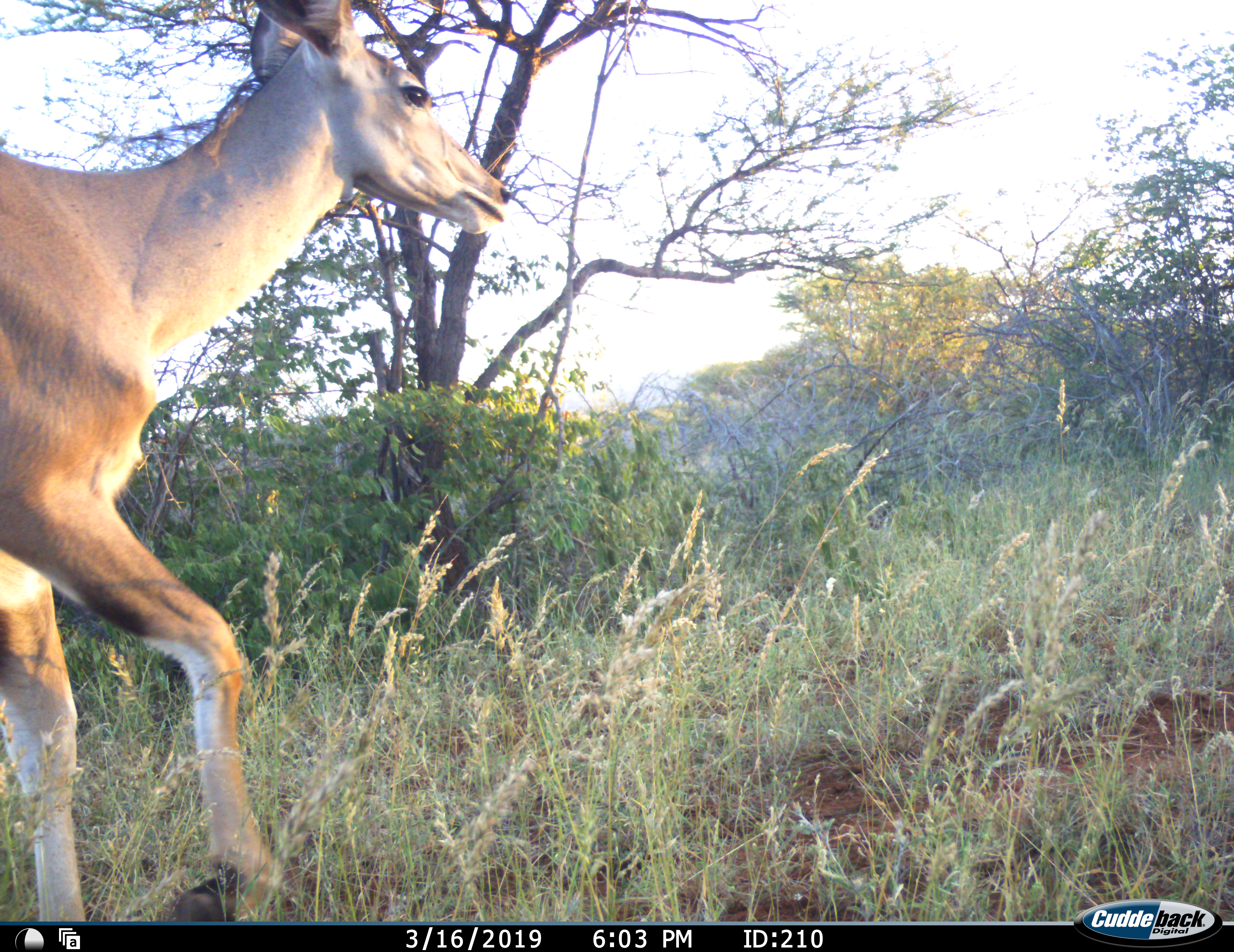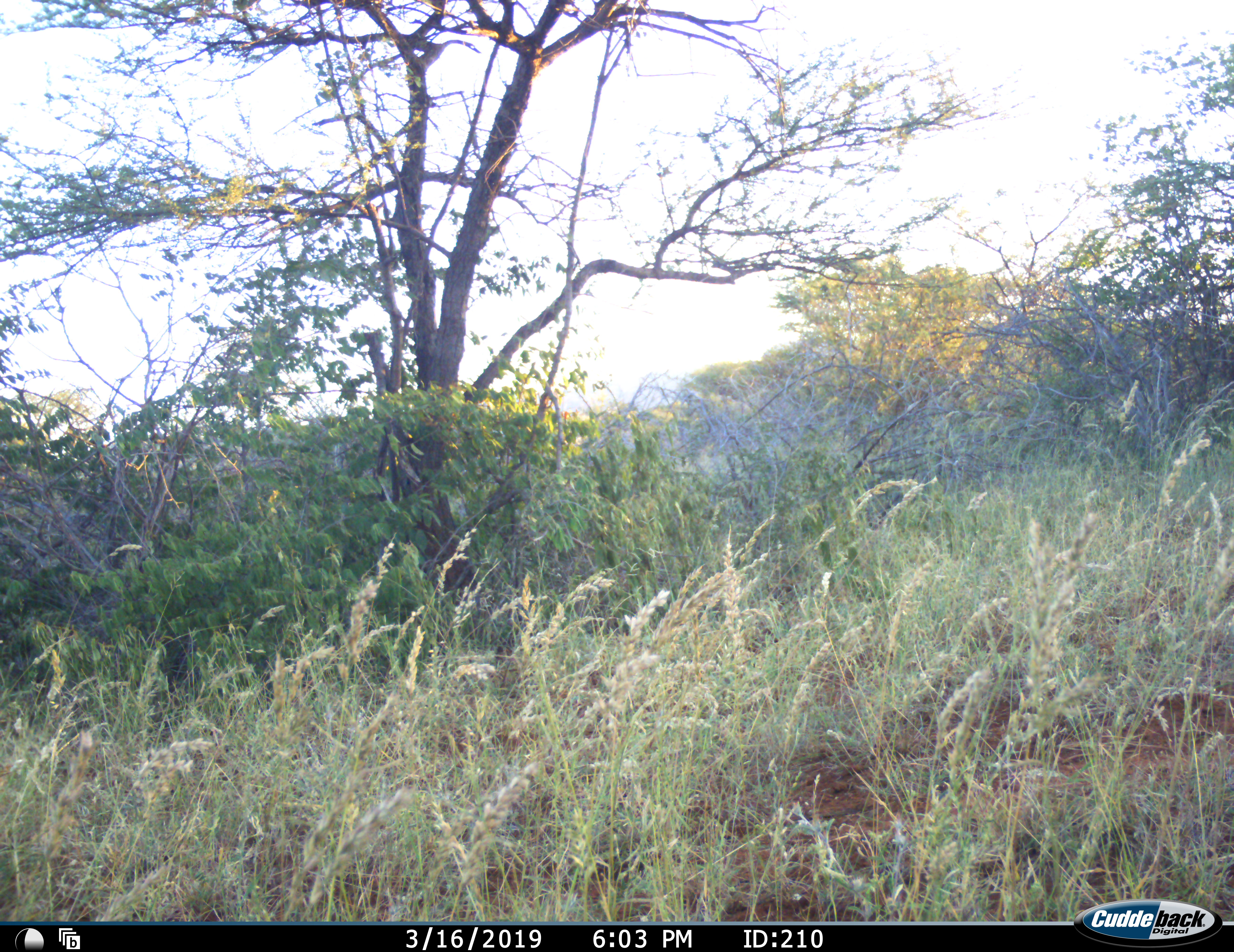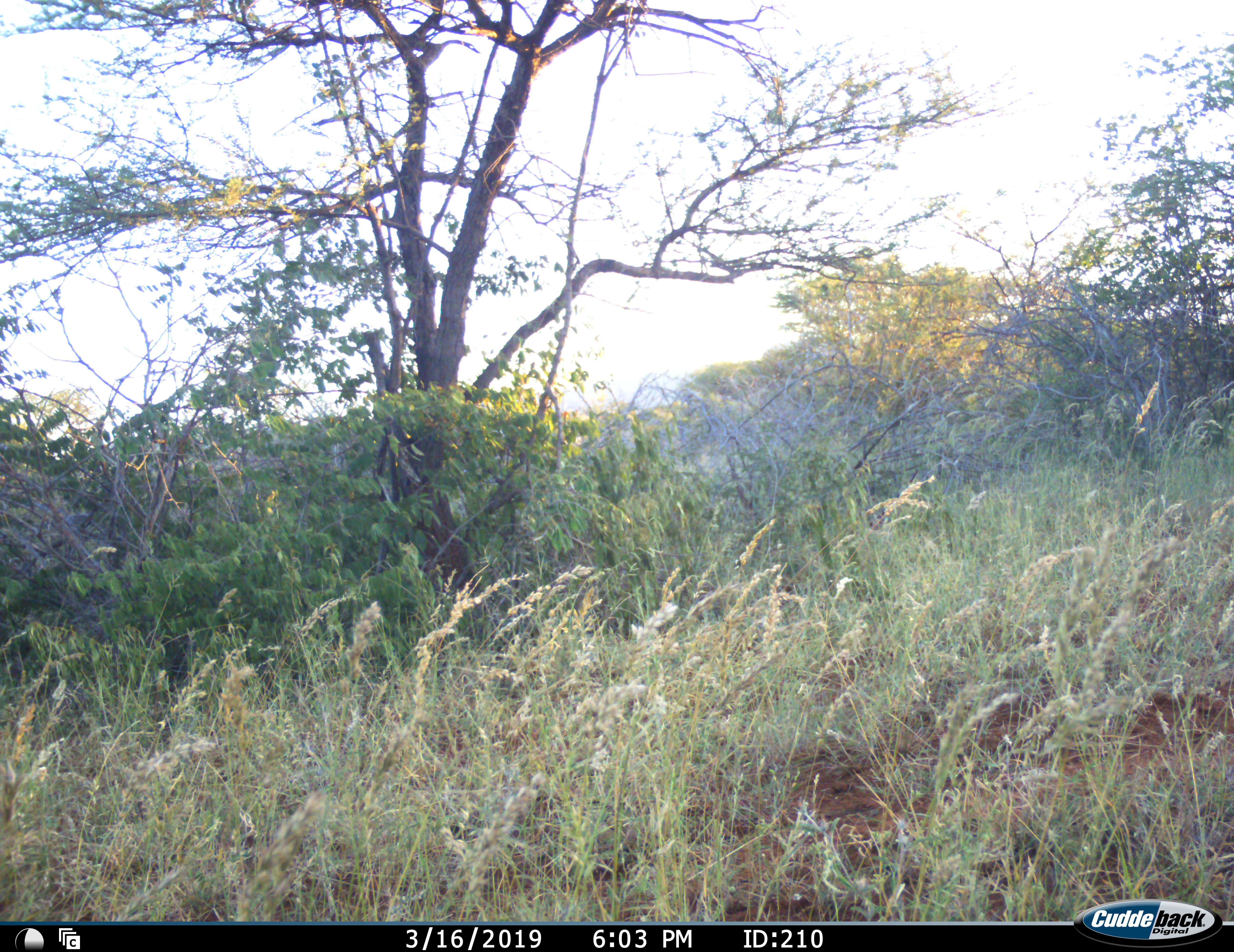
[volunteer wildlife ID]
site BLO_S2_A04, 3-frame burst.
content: unidentified animal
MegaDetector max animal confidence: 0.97